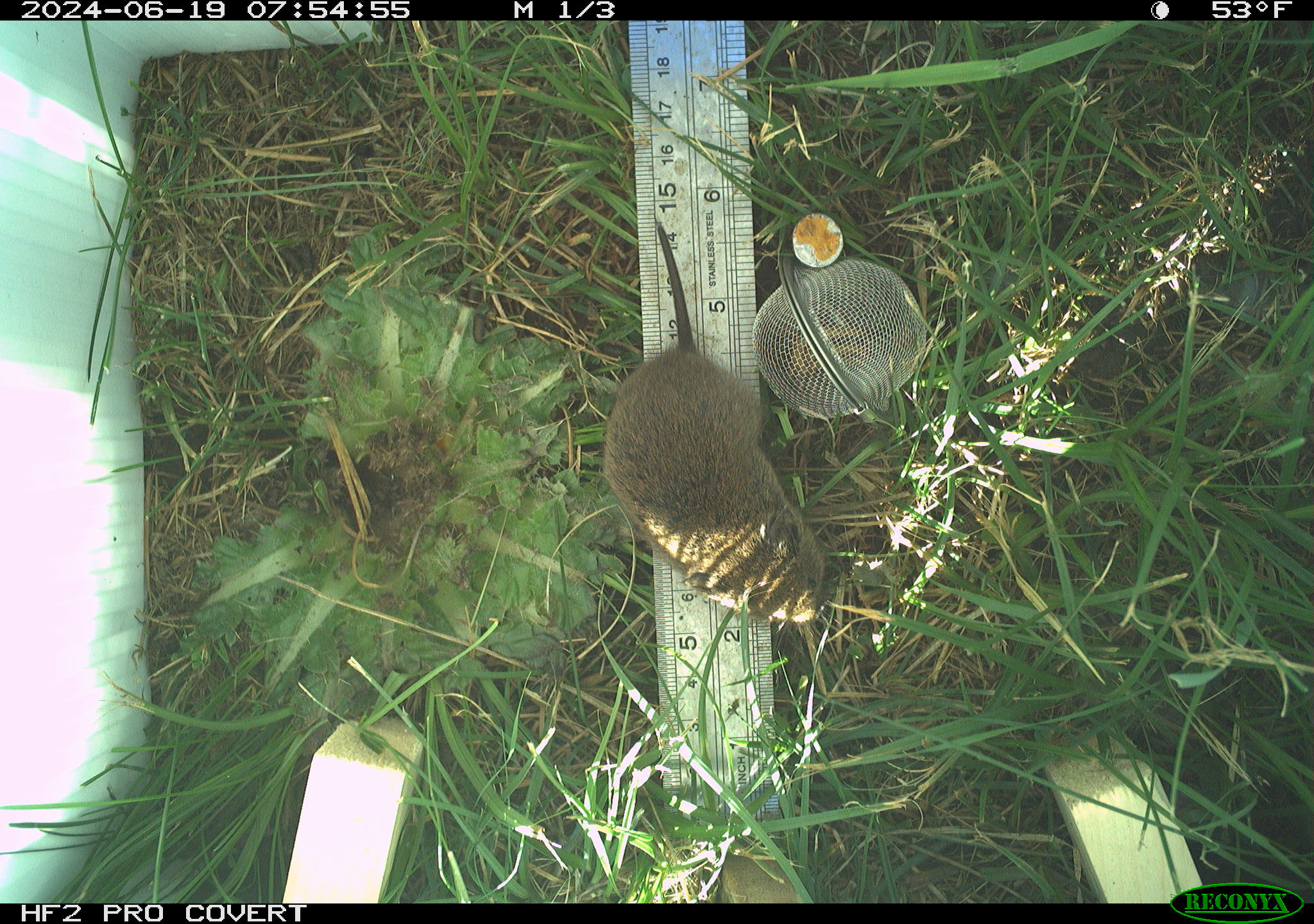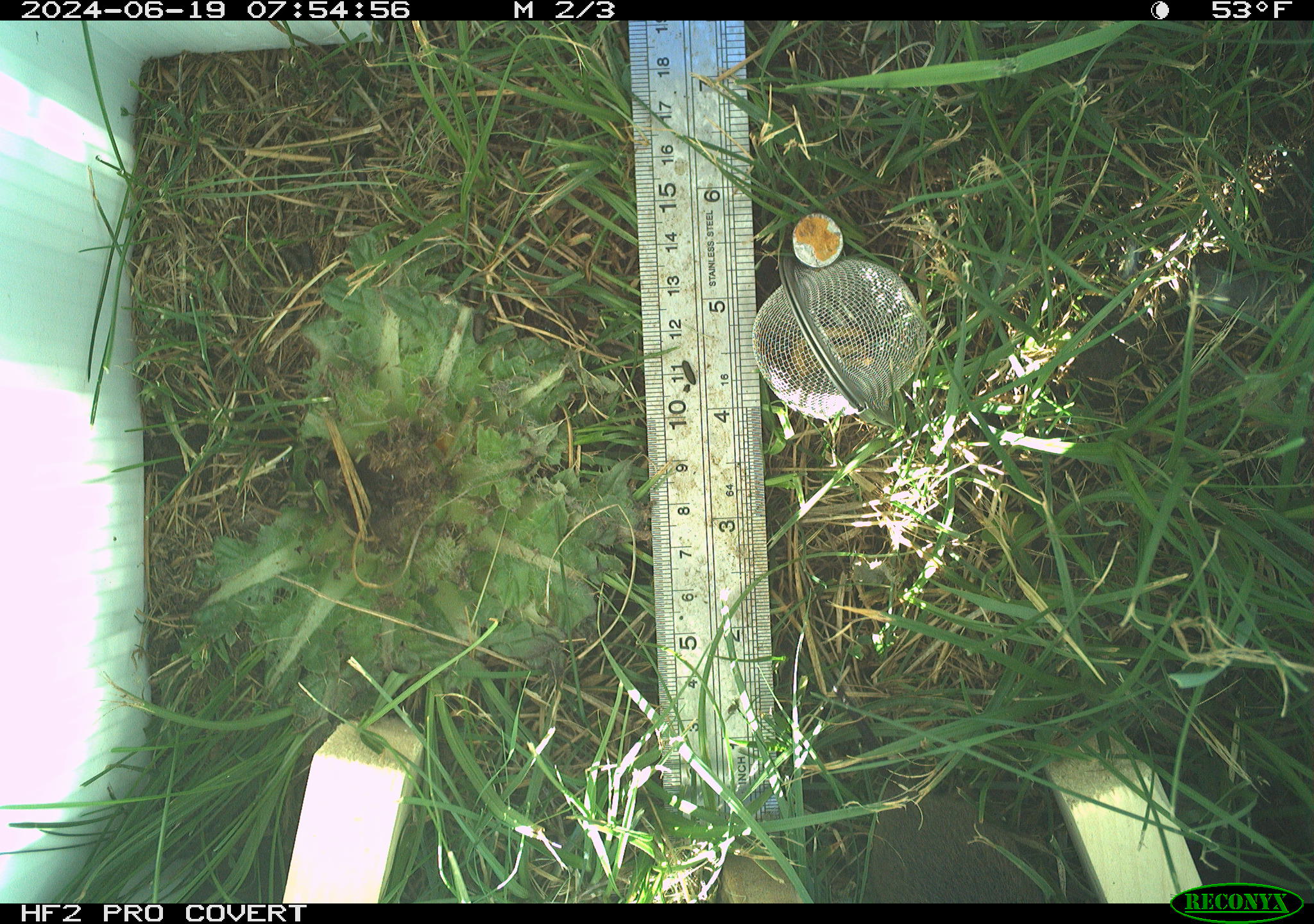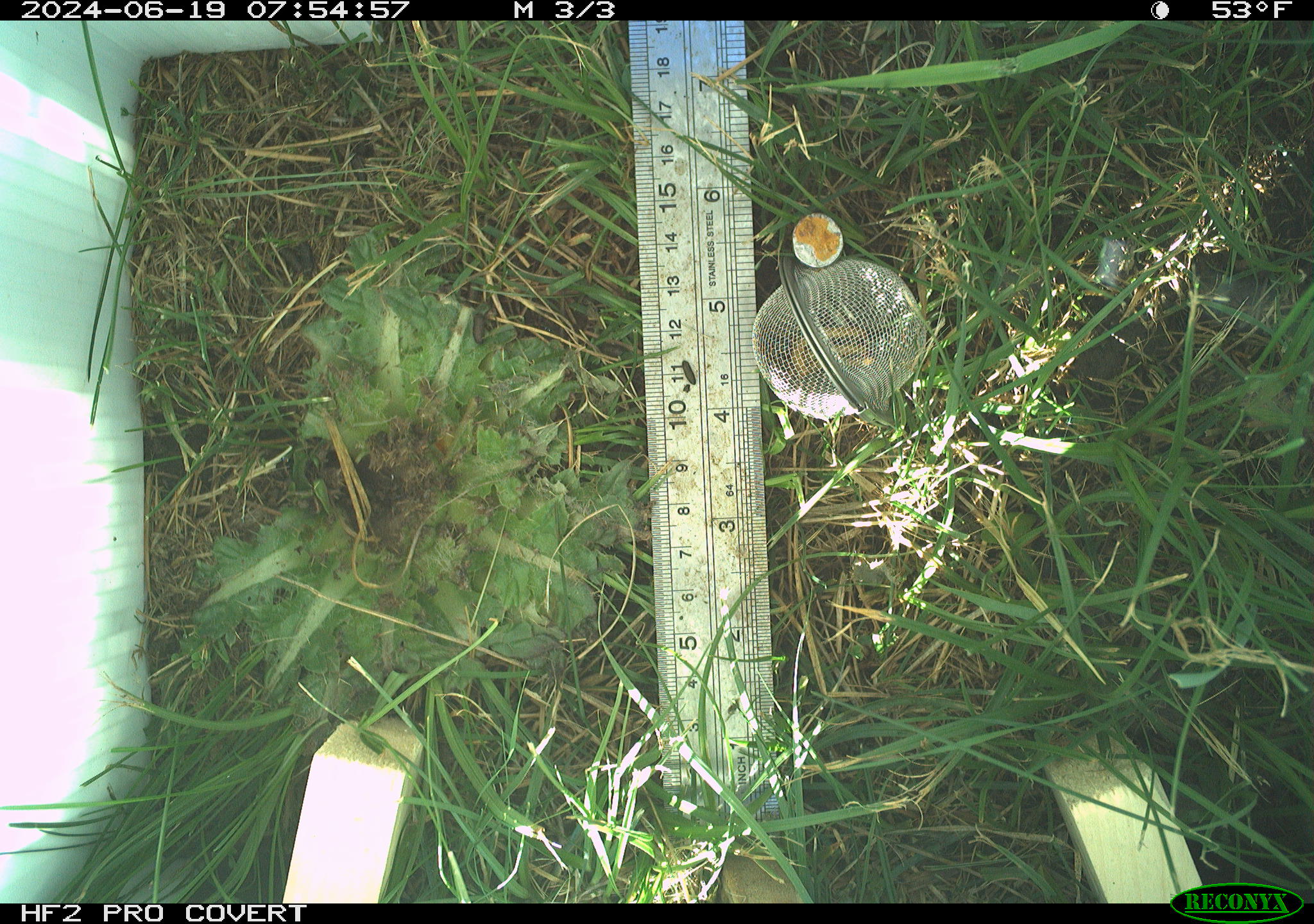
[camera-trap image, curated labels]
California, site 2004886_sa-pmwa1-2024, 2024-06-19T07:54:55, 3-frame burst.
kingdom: Animalia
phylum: Chordata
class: Mammalia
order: Rodentia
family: Cricetidae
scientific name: Arvicolinae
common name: voles, lemmings, and muskrats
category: arvicolinae subfamily